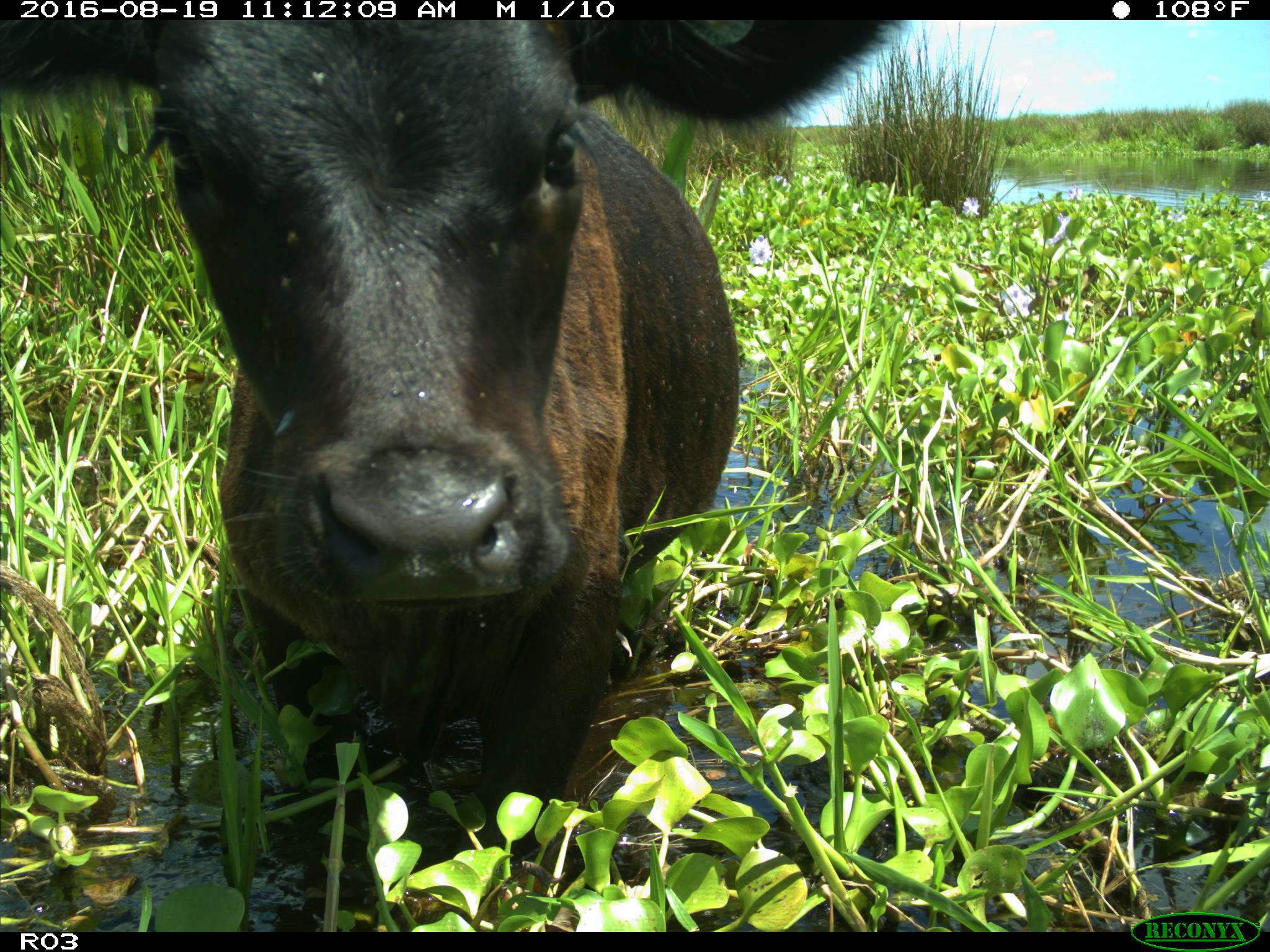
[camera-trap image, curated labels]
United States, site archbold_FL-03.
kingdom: Animalia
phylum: Chordata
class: Mammalia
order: Artiodactyla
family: Bovidae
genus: Bos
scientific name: Bos taurus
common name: domestic cow